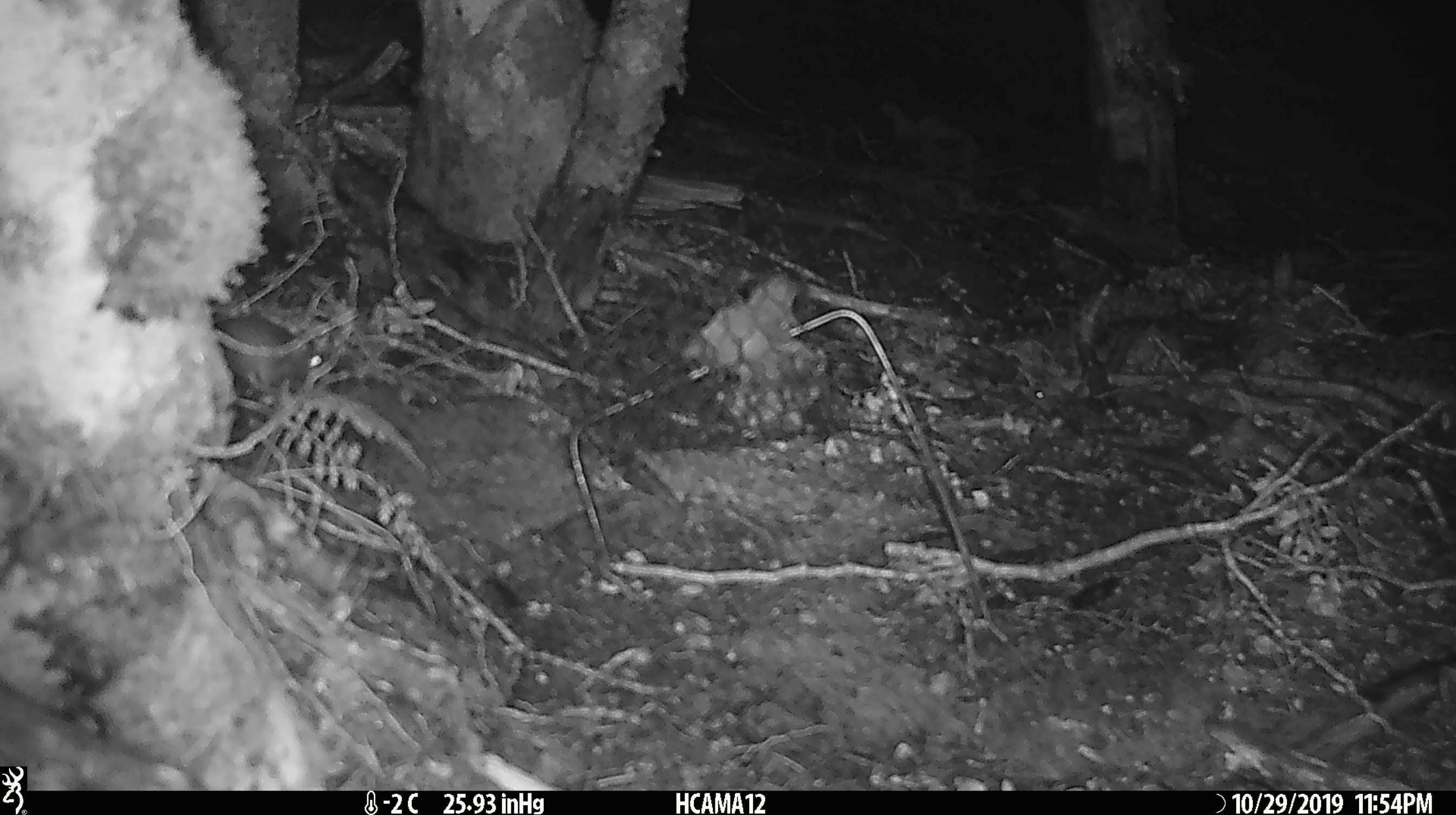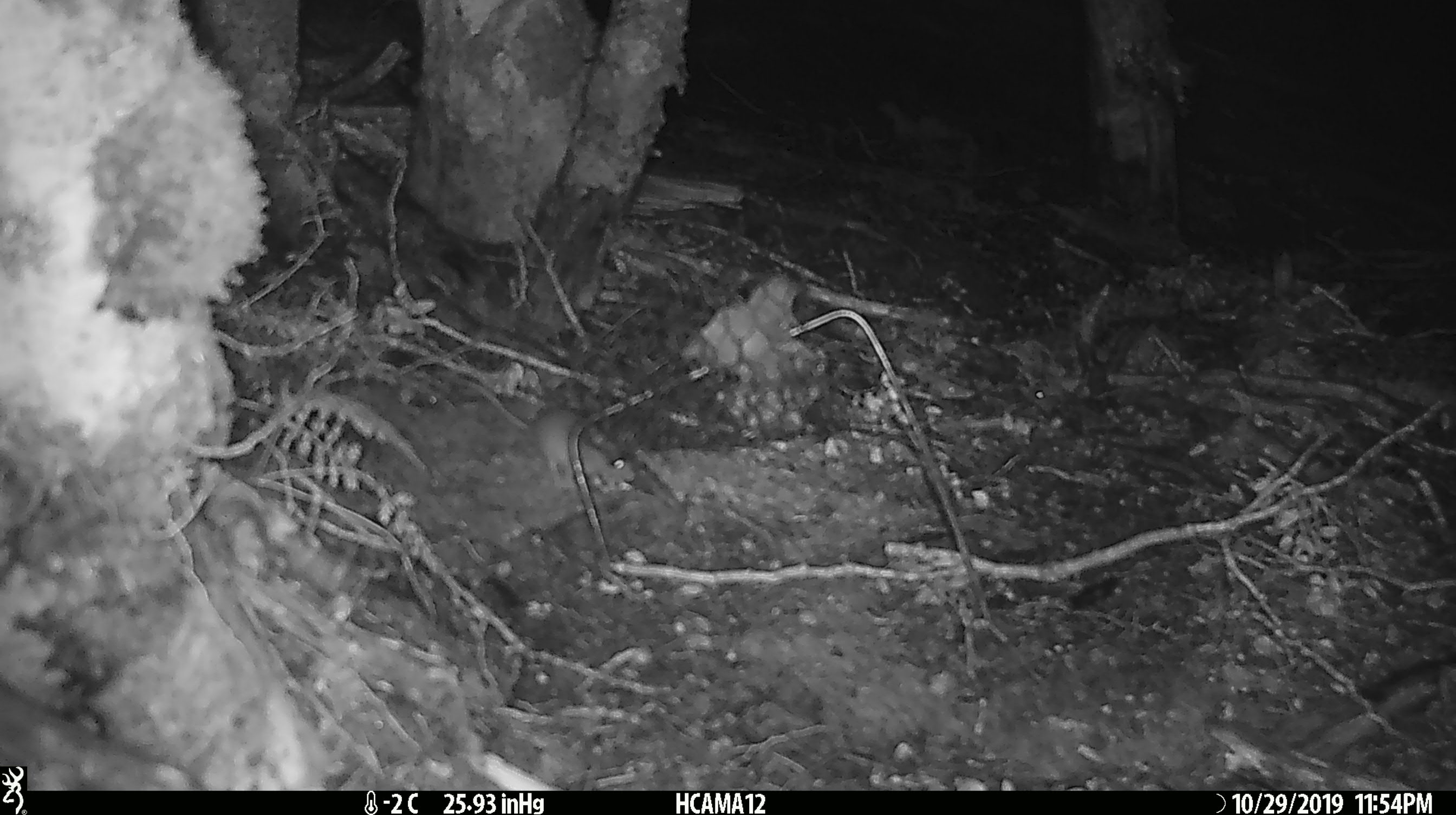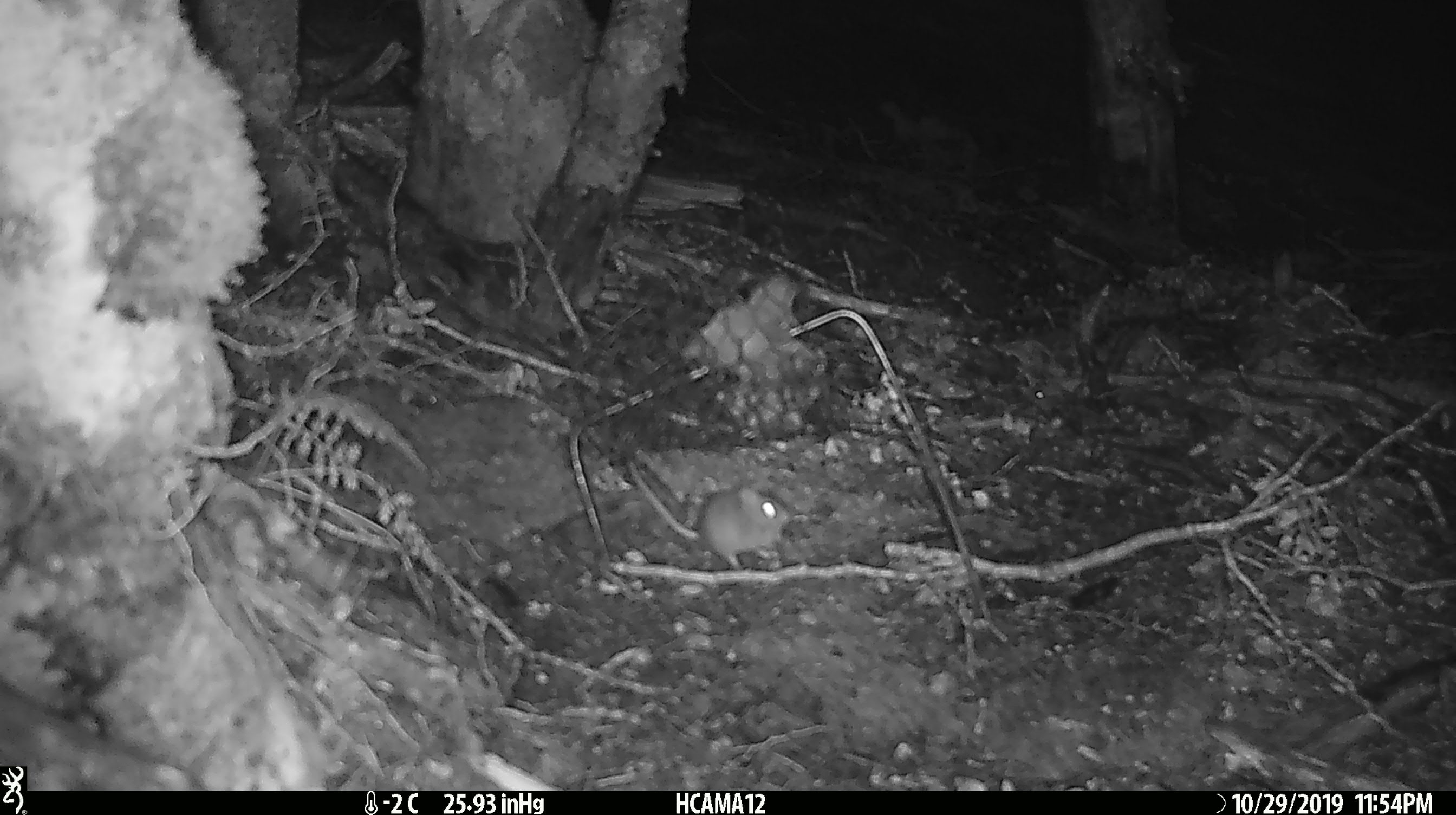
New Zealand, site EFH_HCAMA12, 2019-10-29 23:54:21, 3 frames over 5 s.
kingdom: Animalia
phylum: Chordata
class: Mammalia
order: Rodentia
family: Muridae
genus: Mus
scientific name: Mus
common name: mouse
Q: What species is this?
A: Mouse (Mus).